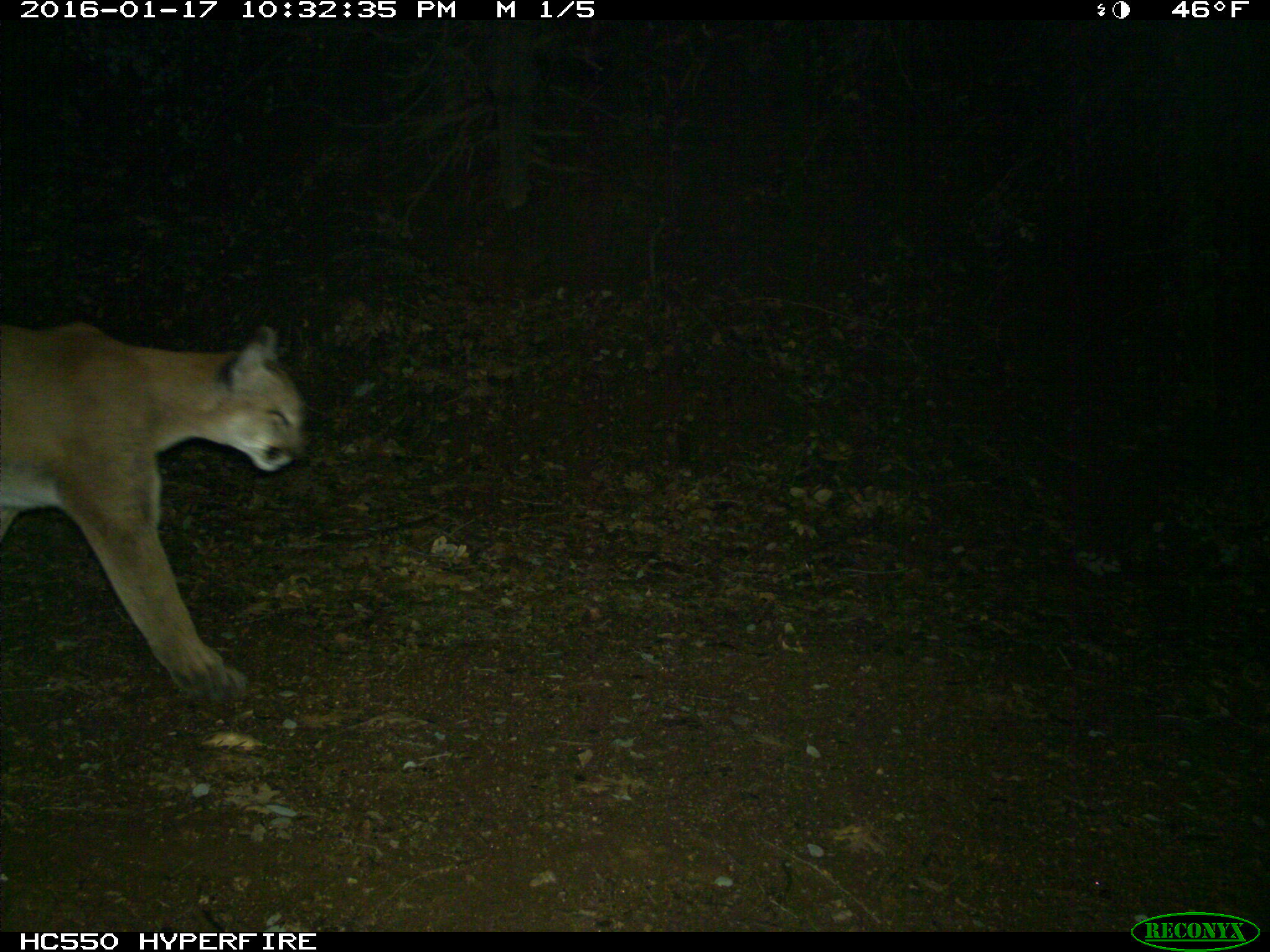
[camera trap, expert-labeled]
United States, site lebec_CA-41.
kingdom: Animalia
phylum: Chordata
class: Mammalia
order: Carnivora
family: Felidae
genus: Puma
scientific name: Puma concolor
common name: mountain lion